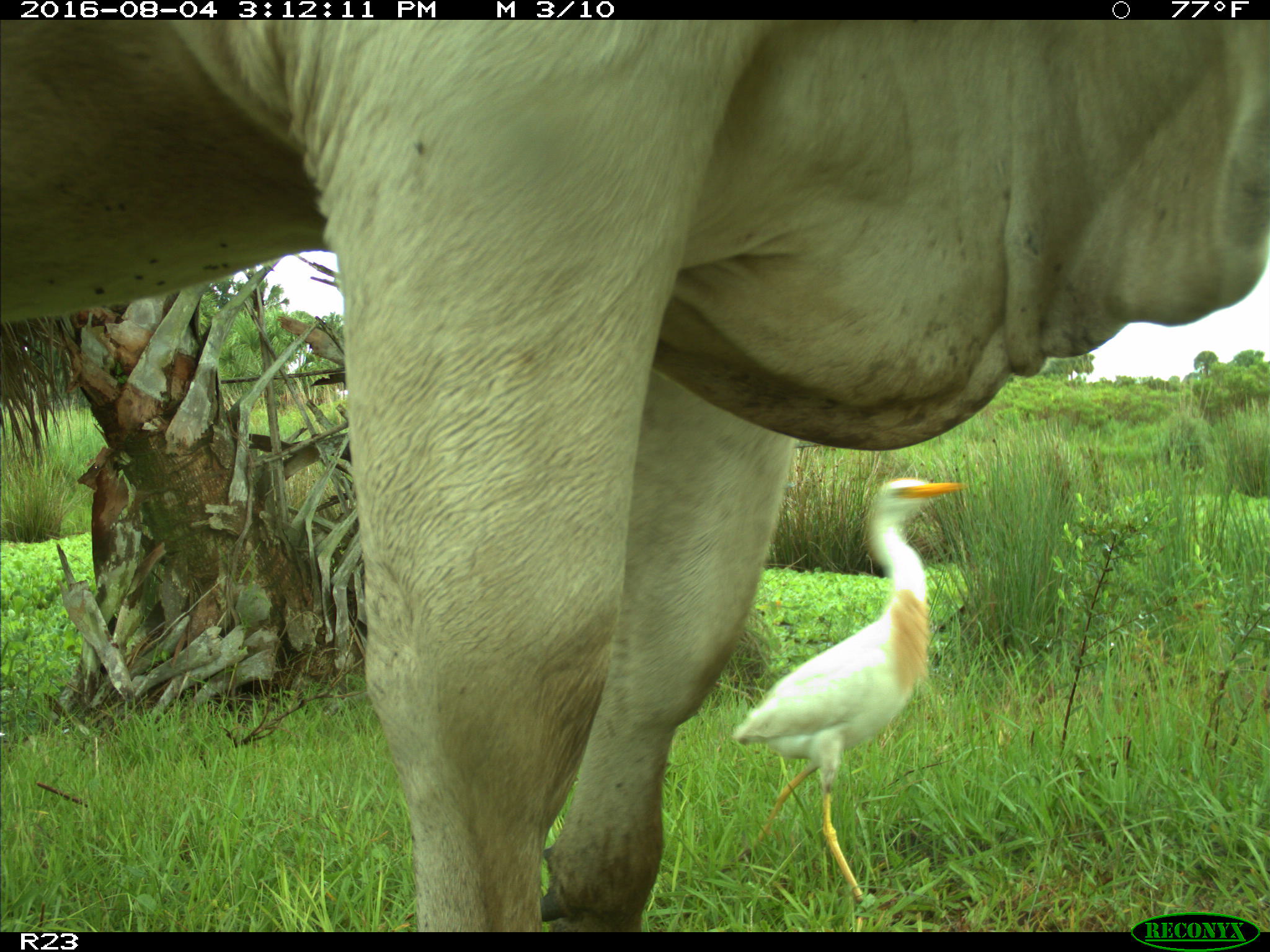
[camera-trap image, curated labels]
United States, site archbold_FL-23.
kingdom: Animalia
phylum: Chordata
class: Mammalia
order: Artiodactyla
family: Bovidae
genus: Bos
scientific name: Bos taurus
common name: domestic cow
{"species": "Bos taurus (domestic cow)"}